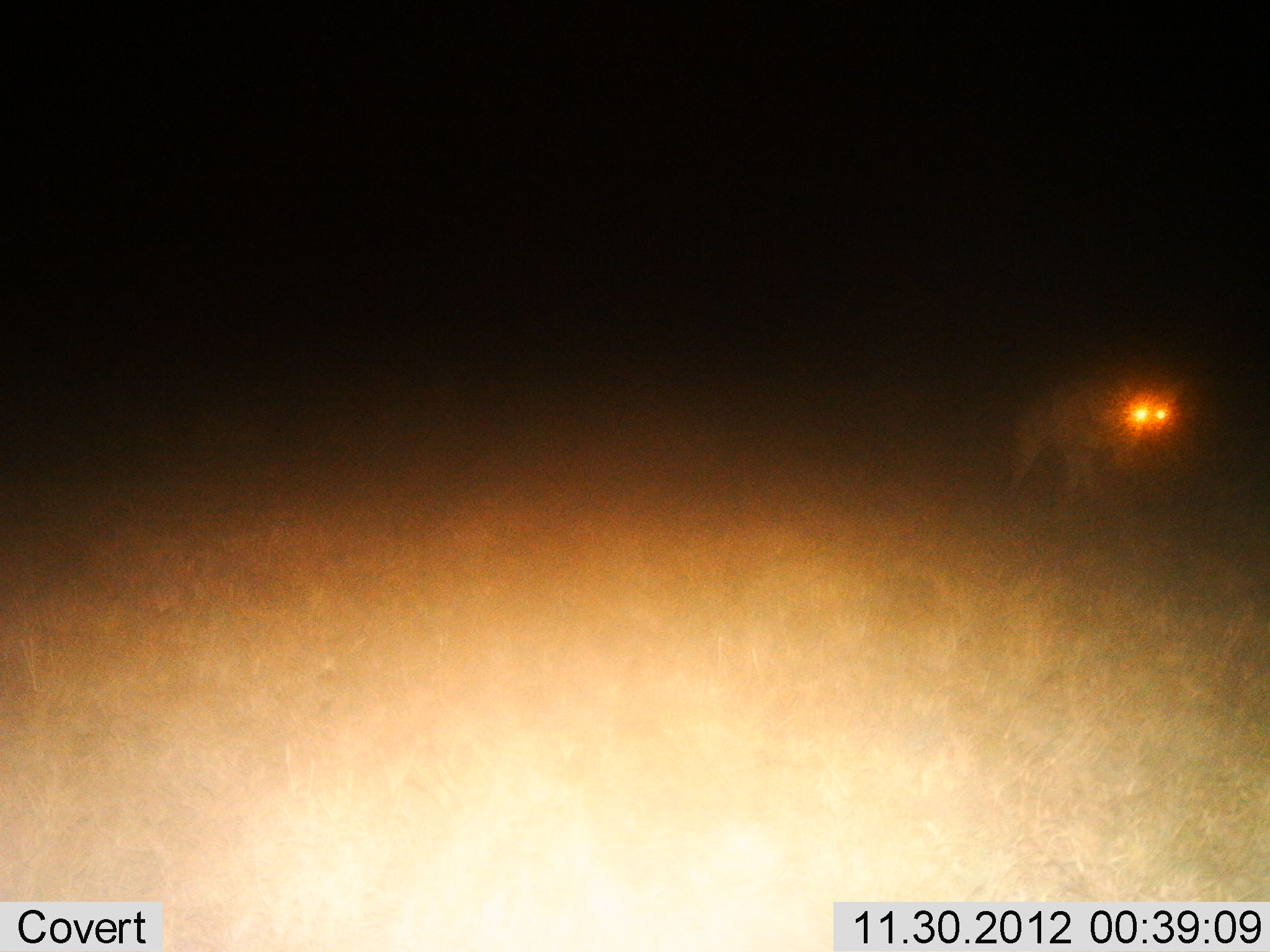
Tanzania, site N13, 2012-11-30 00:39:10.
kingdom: Animalia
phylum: Chordata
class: Mammalia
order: Carnivora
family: Hyaenidae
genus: Crocuta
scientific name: Crocuta crocuta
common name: spotted hyena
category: hyenaspotted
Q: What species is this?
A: Hyenaspotted (spotted hyena) (Crocuta crocuta).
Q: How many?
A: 1.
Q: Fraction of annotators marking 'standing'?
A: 47%.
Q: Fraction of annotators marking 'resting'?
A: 0%.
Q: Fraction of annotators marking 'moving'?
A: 59%.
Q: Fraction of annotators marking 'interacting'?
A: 0%.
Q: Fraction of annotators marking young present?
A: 0%.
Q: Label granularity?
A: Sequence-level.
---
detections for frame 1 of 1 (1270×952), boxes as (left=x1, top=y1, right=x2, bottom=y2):
animal: (left=1005, top=372, right=1193, bottom=508)